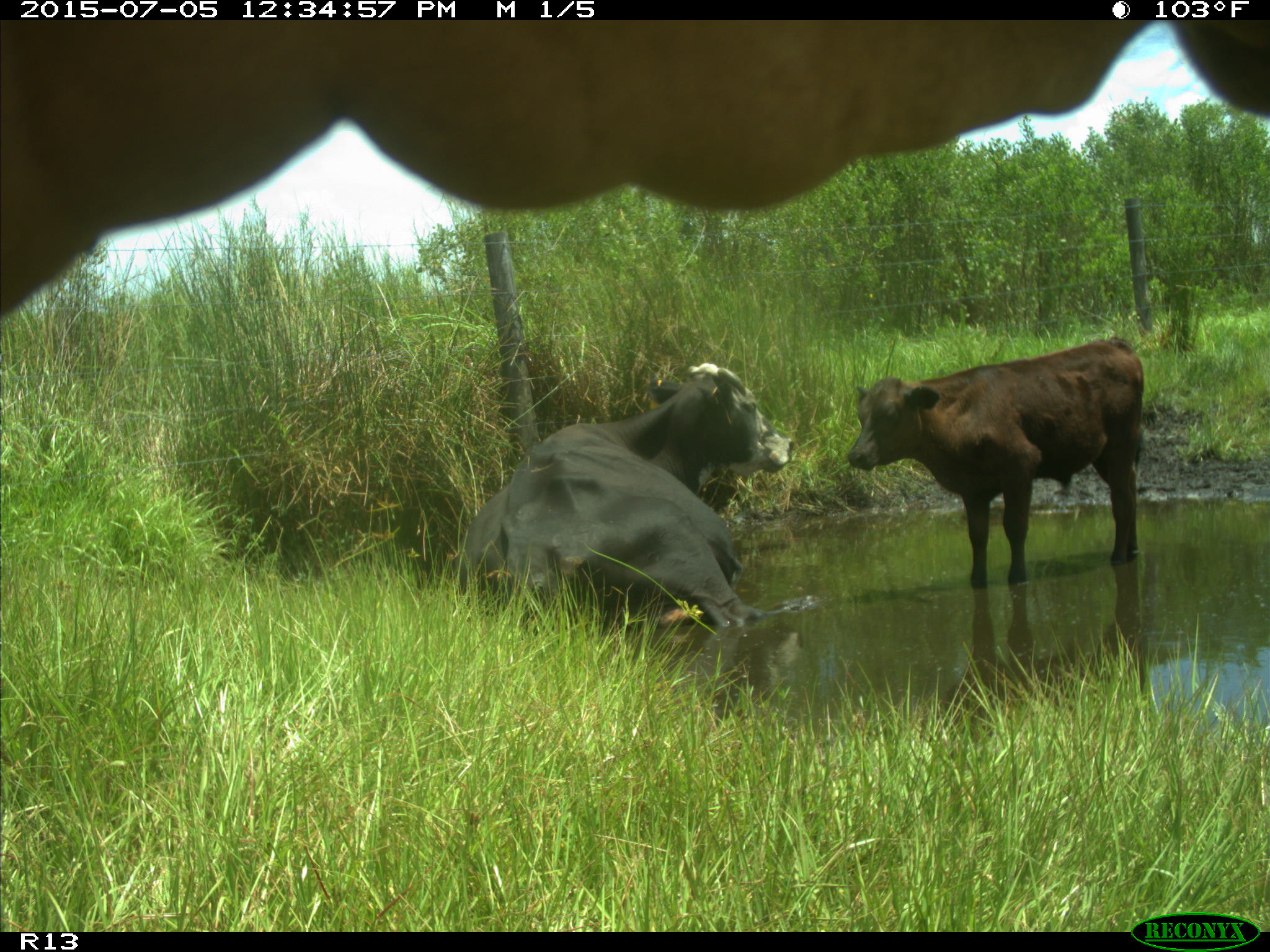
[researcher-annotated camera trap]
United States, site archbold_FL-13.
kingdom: Animalia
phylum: Chordata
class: Mammalia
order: Artiodactyla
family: Bovidae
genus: Bos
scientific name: Bos taurus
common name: domestic cow